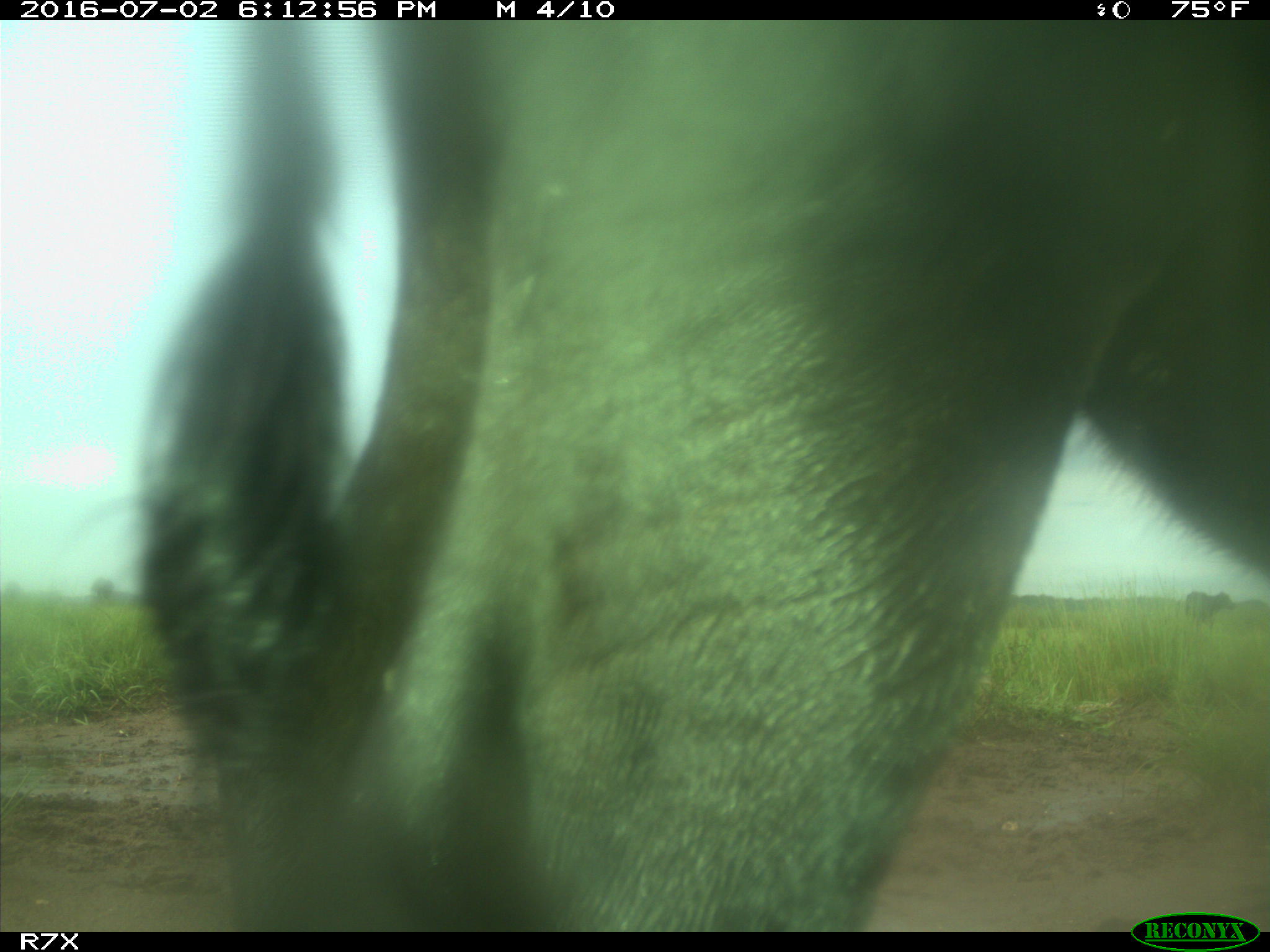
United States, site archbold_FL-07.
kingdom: Animalia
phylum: Chordata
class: Mammalia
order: Artiodactyla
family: Bovidae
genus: Bos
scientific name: Bos taurus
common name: domestic cow